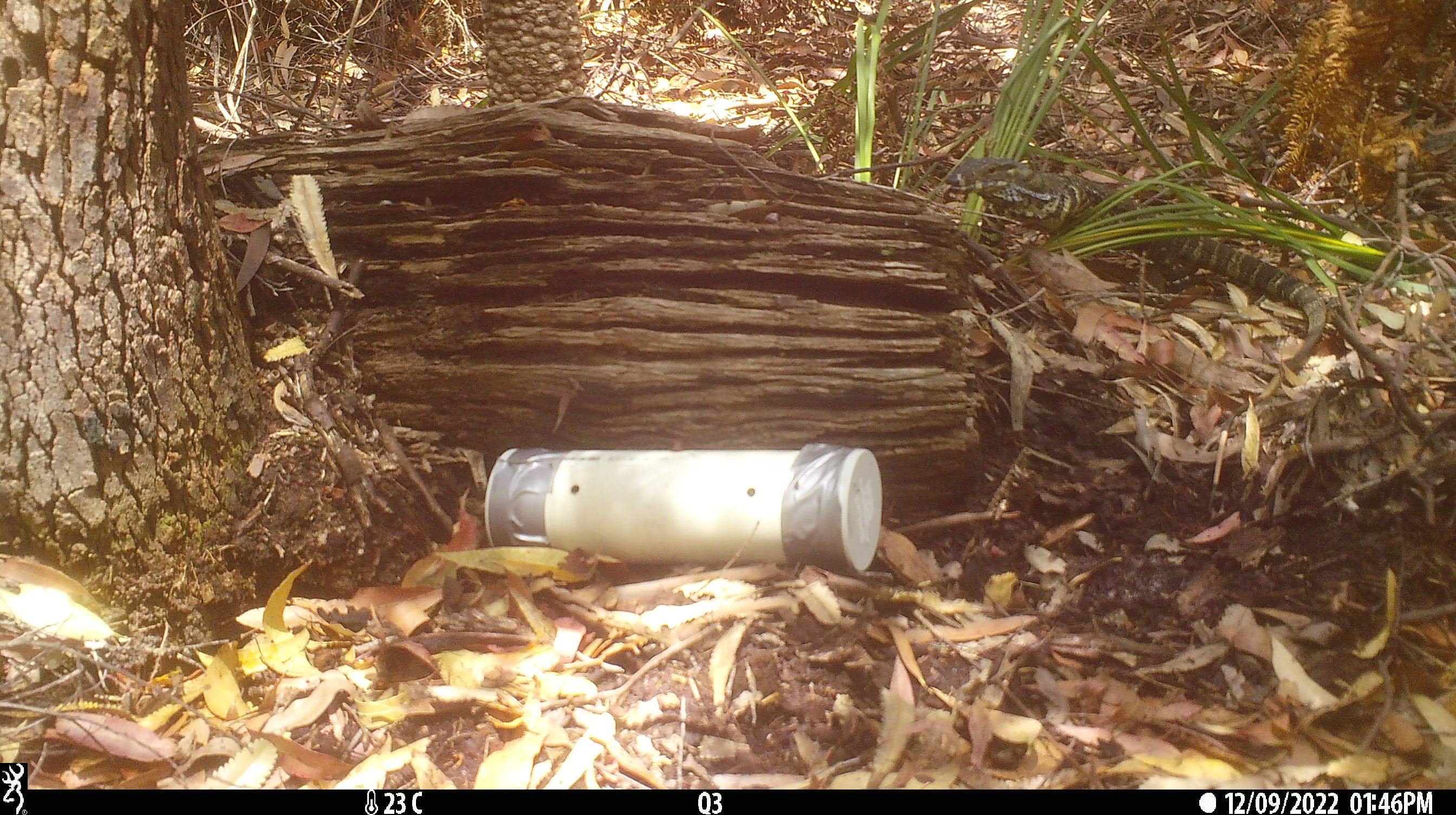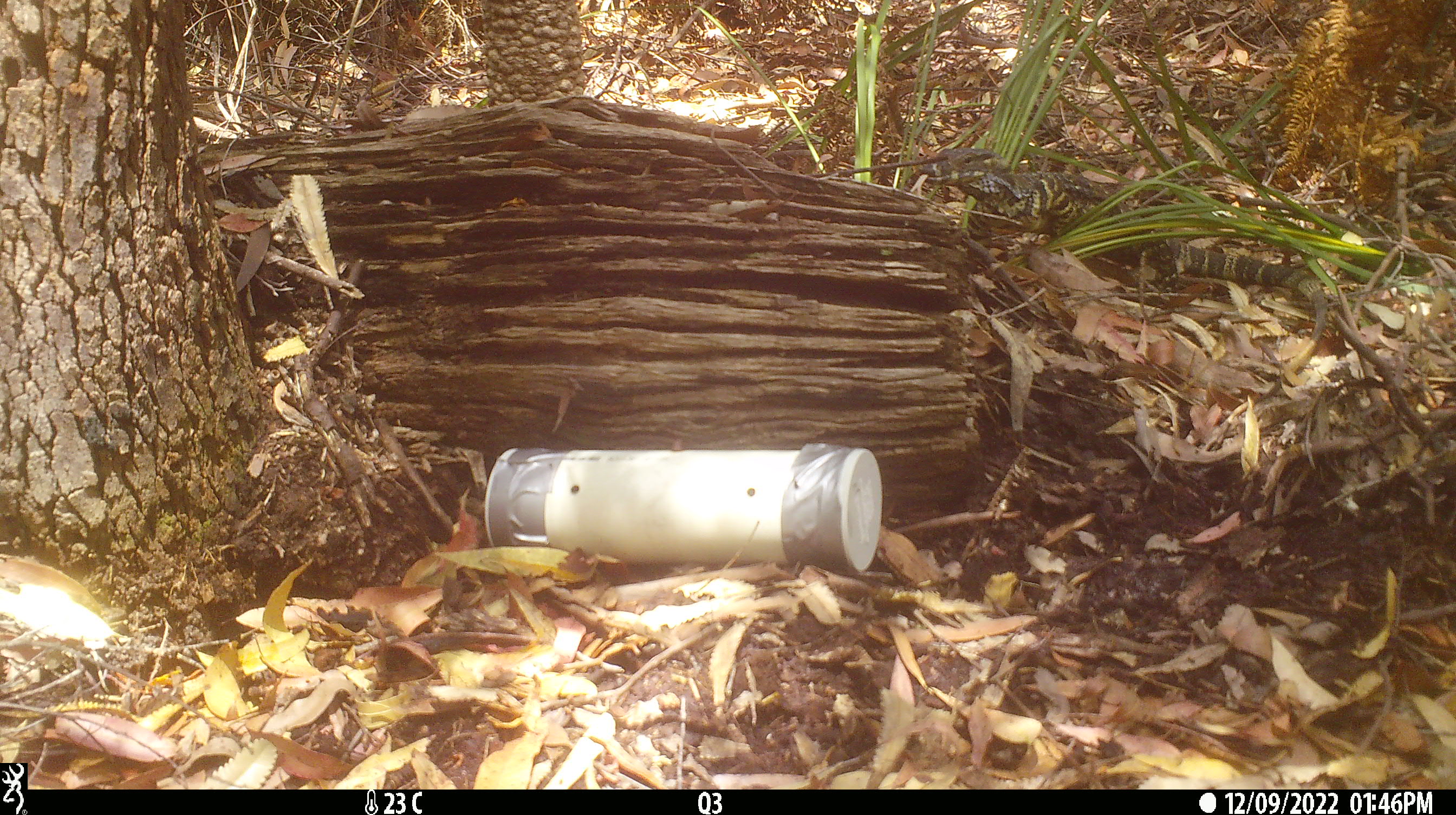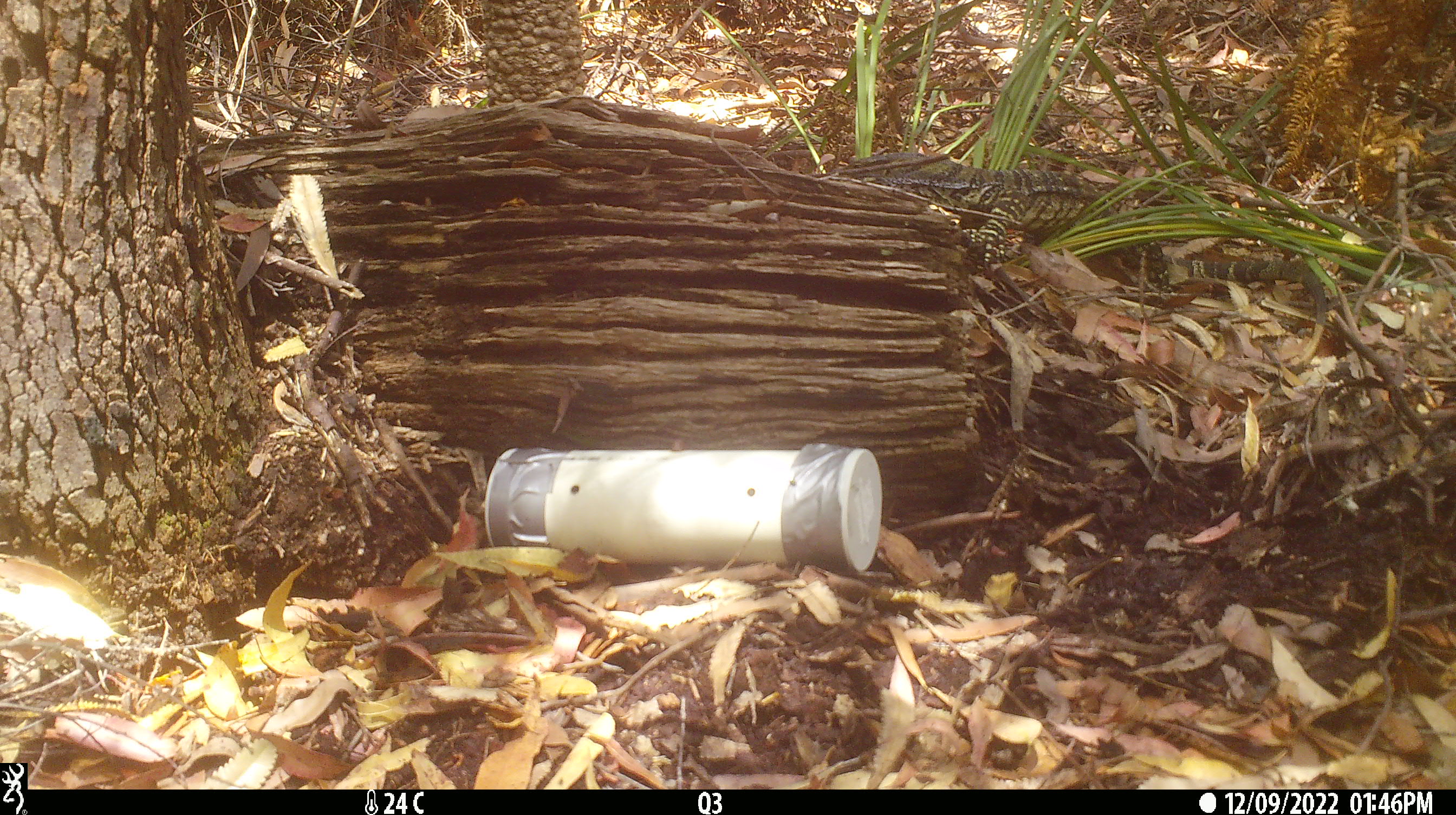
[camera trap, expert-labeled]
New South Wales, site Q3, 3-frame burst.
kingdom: Animalia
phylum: Chordata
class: Reptilia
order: Squamata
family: Varanidae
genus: Varanus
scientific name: Varanus varius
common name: lace monitor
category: goanna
Goanna (lace monitor) (Varanus varius).